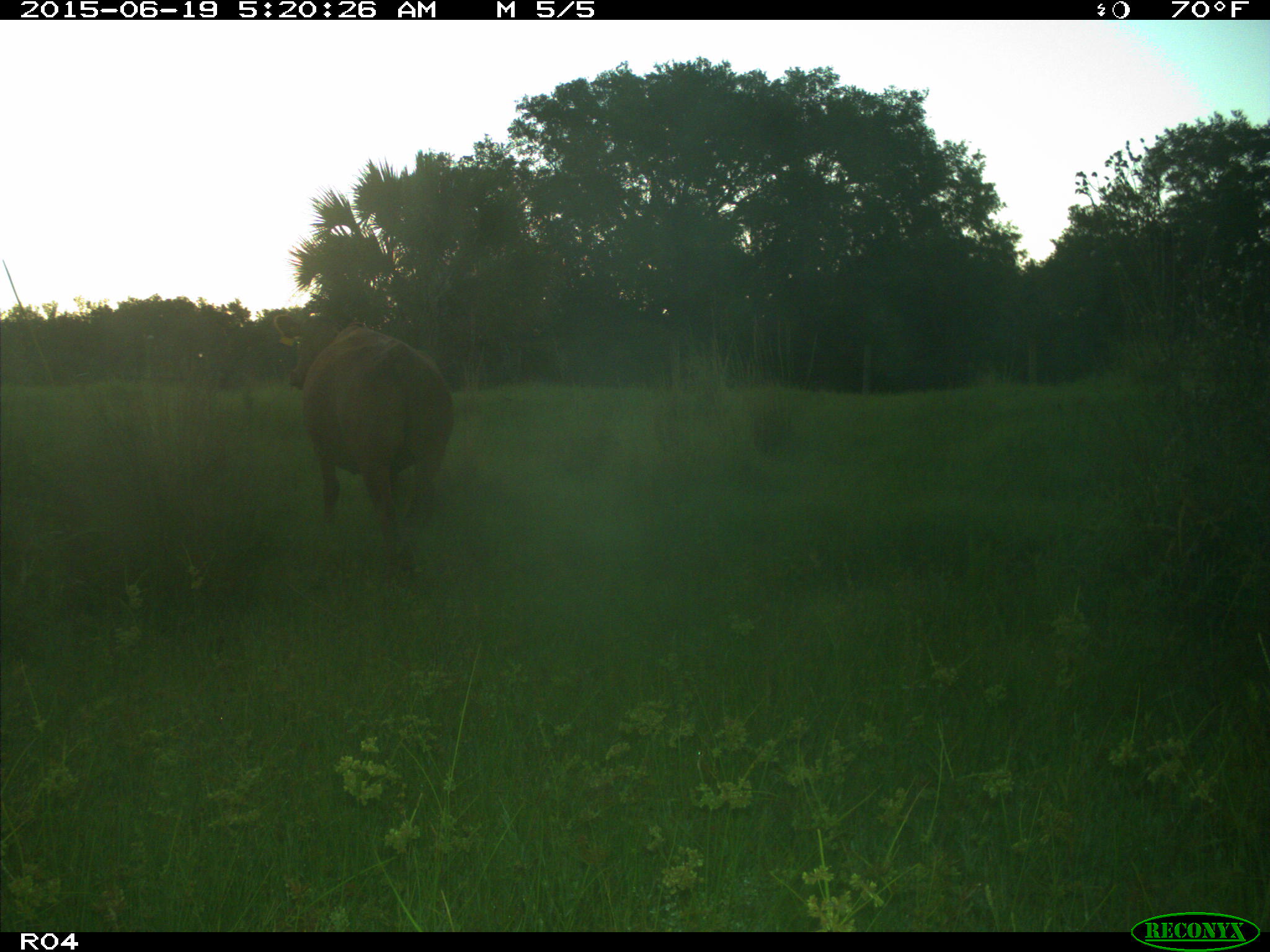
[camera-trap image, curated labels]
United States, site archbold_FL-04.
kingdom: Animalia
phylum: Chordata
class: Mammalia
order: Artiodactyla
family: Bovidae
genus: Bos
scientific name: Bos taurus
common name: domestic cow